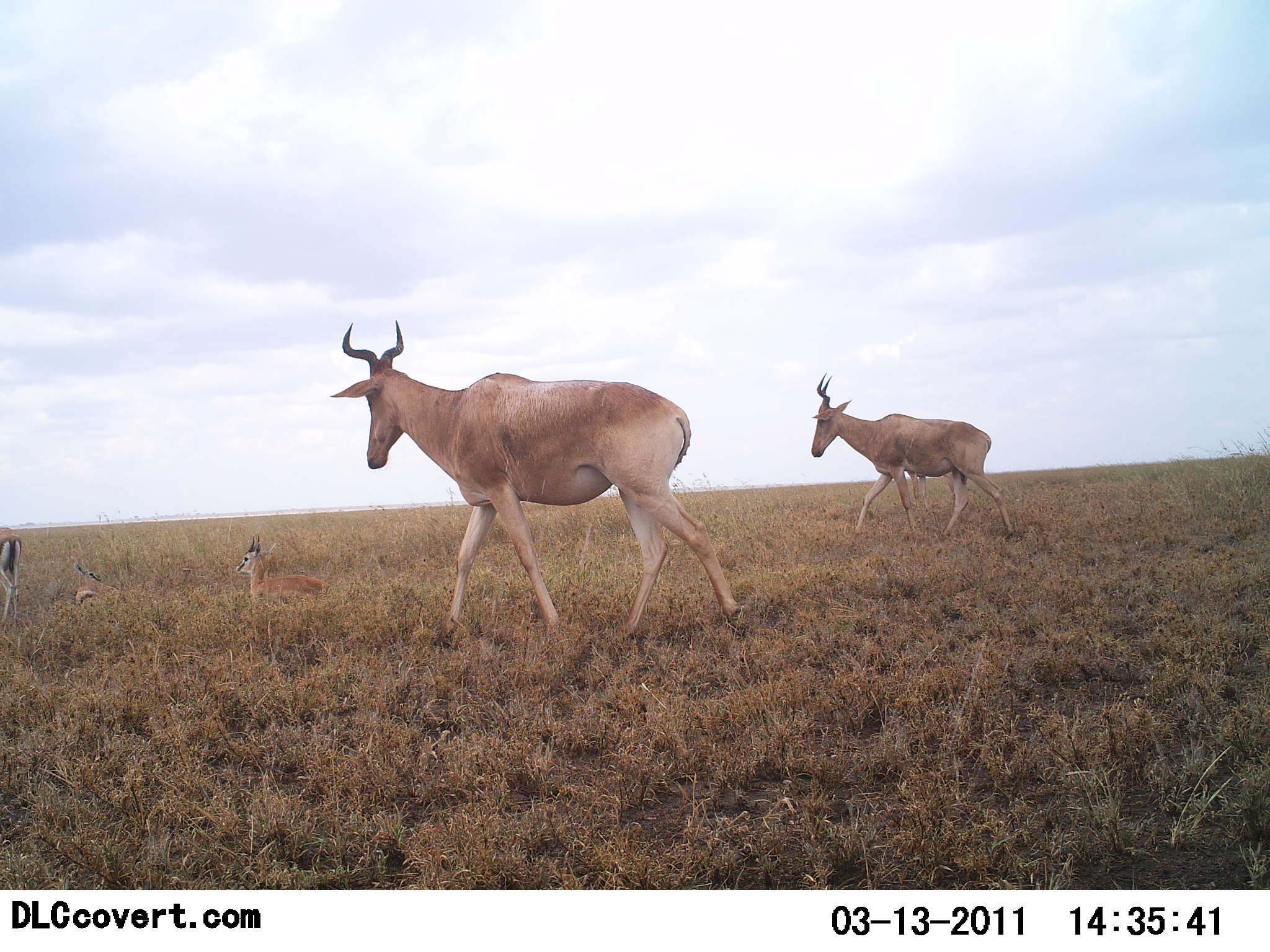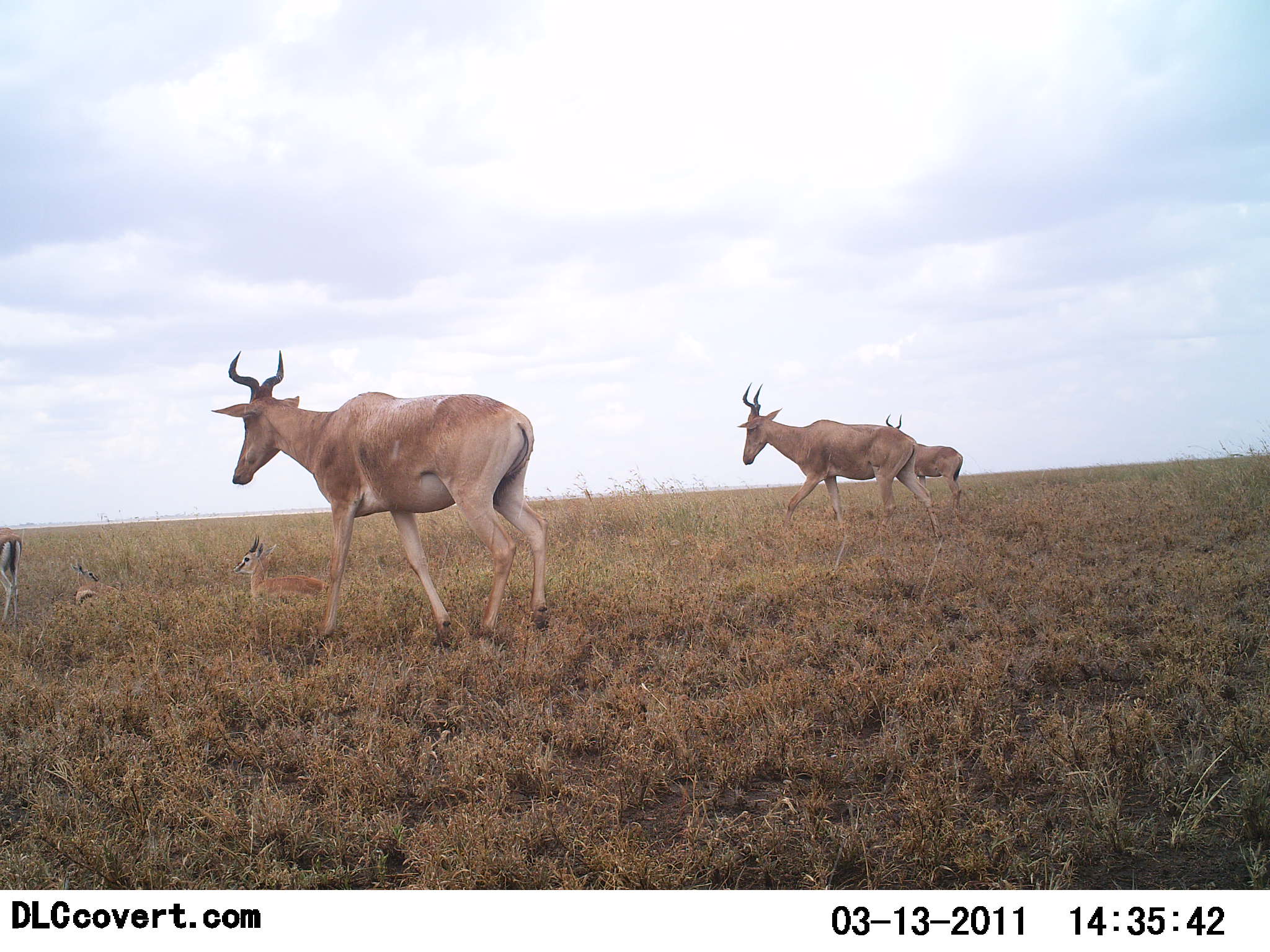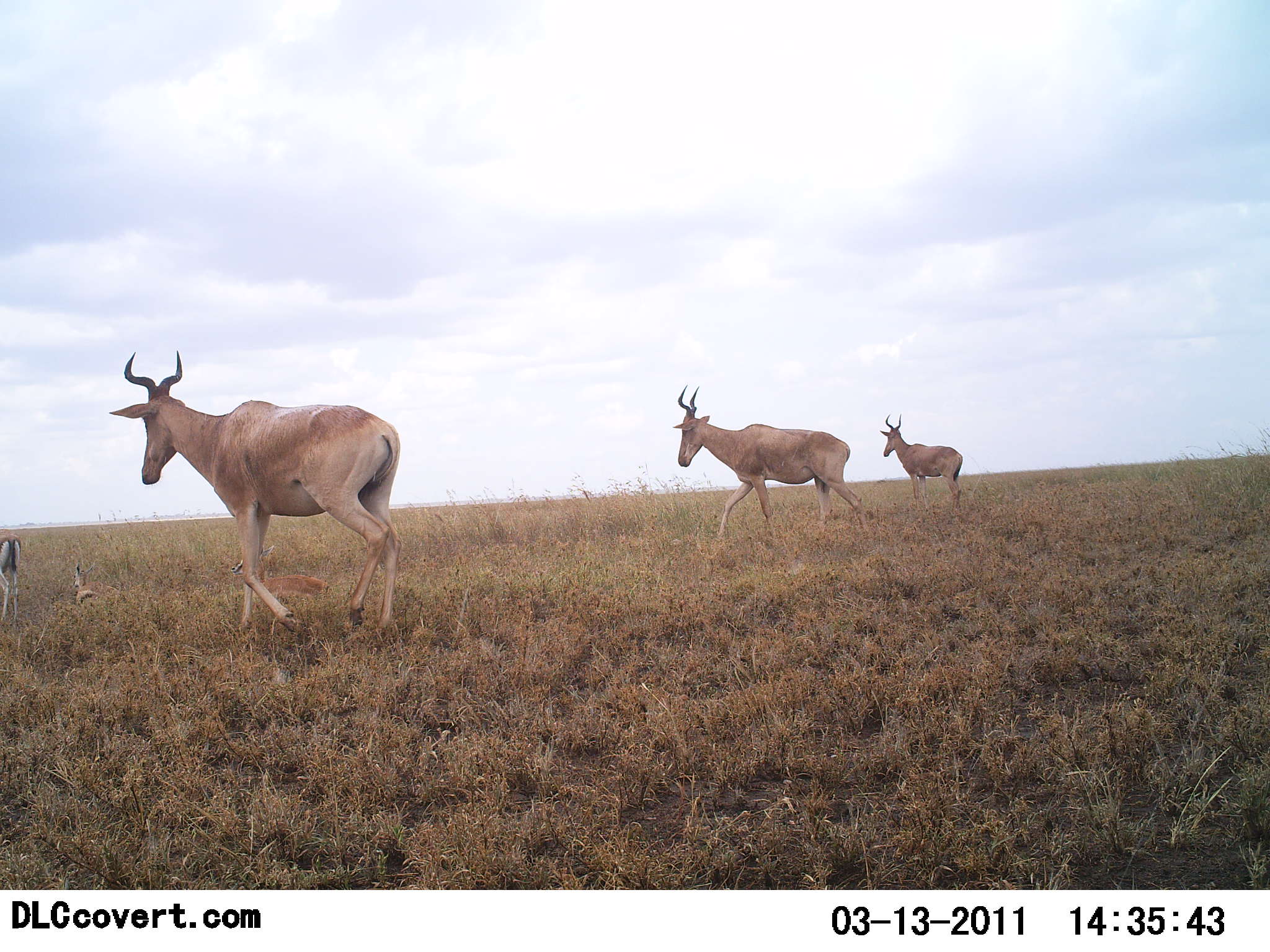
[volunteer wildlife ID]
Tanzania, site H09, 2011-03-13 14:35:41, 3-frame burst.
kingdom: Animalia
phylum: Chordata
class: Mammalia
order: Artiodactyla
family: Bovidae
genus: Alcelaphus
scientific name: Alcelaphus buselaphus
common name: hartebeest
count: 3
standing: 32%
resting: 14%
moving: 95%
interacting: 0%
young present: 32%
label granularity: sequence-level